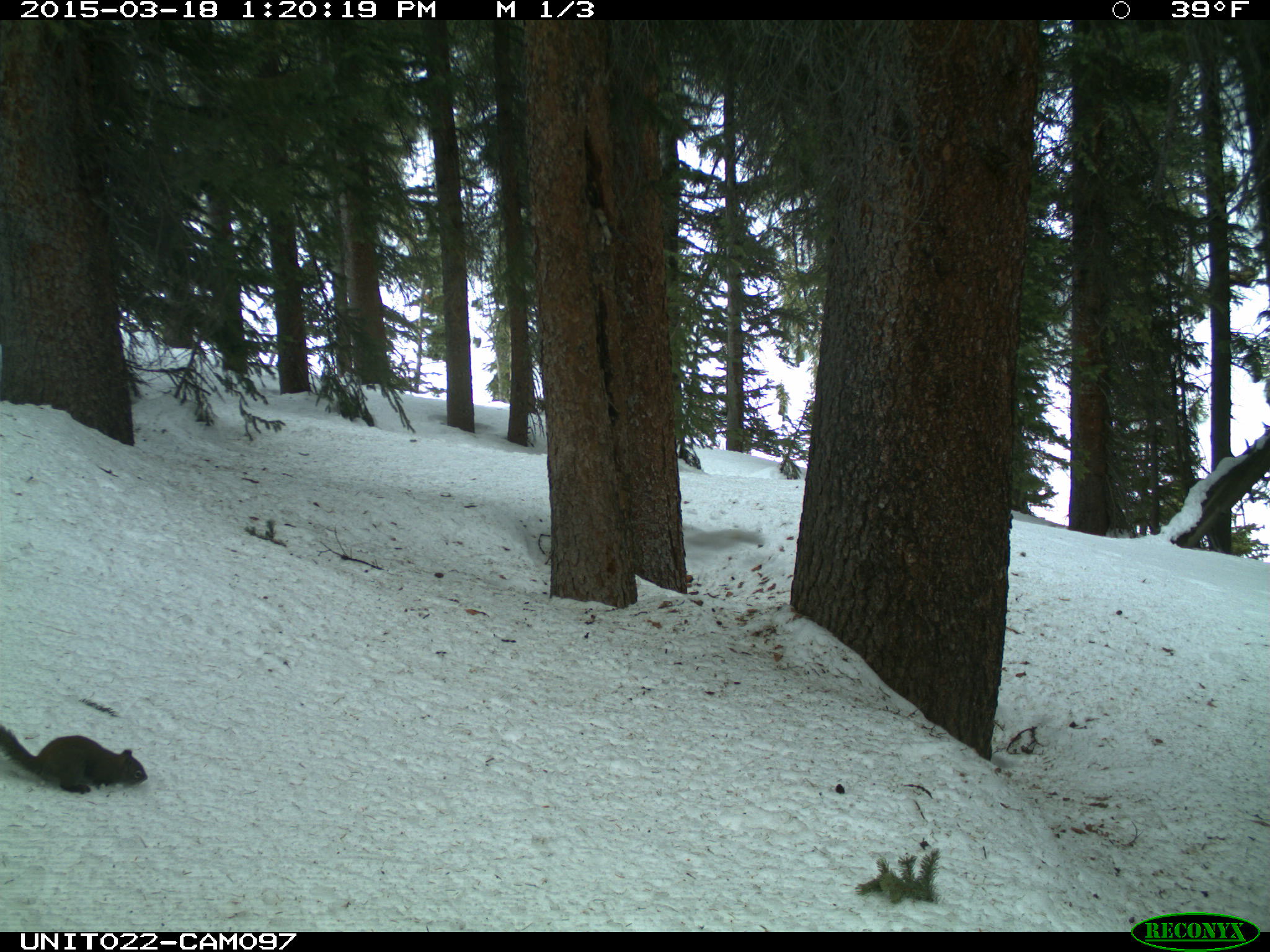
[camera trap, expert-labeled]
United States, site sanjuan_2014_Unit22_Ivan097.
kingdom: Animalia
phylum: Chordata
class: Mammalia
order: Rodentia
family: Sciuridae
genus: Tamiasciurus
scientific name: Tamiasciurus hudsonicus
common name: american red squirrel